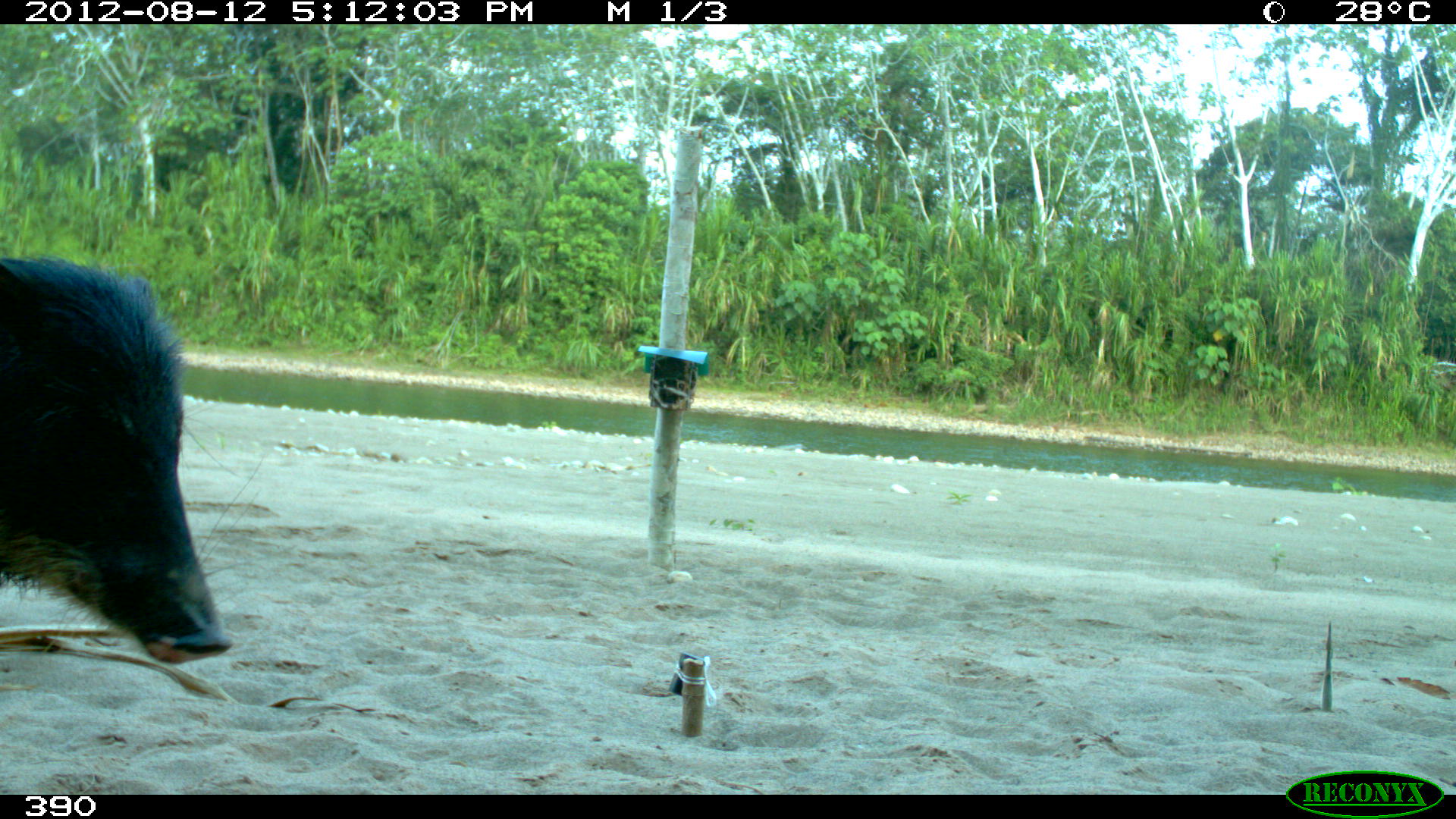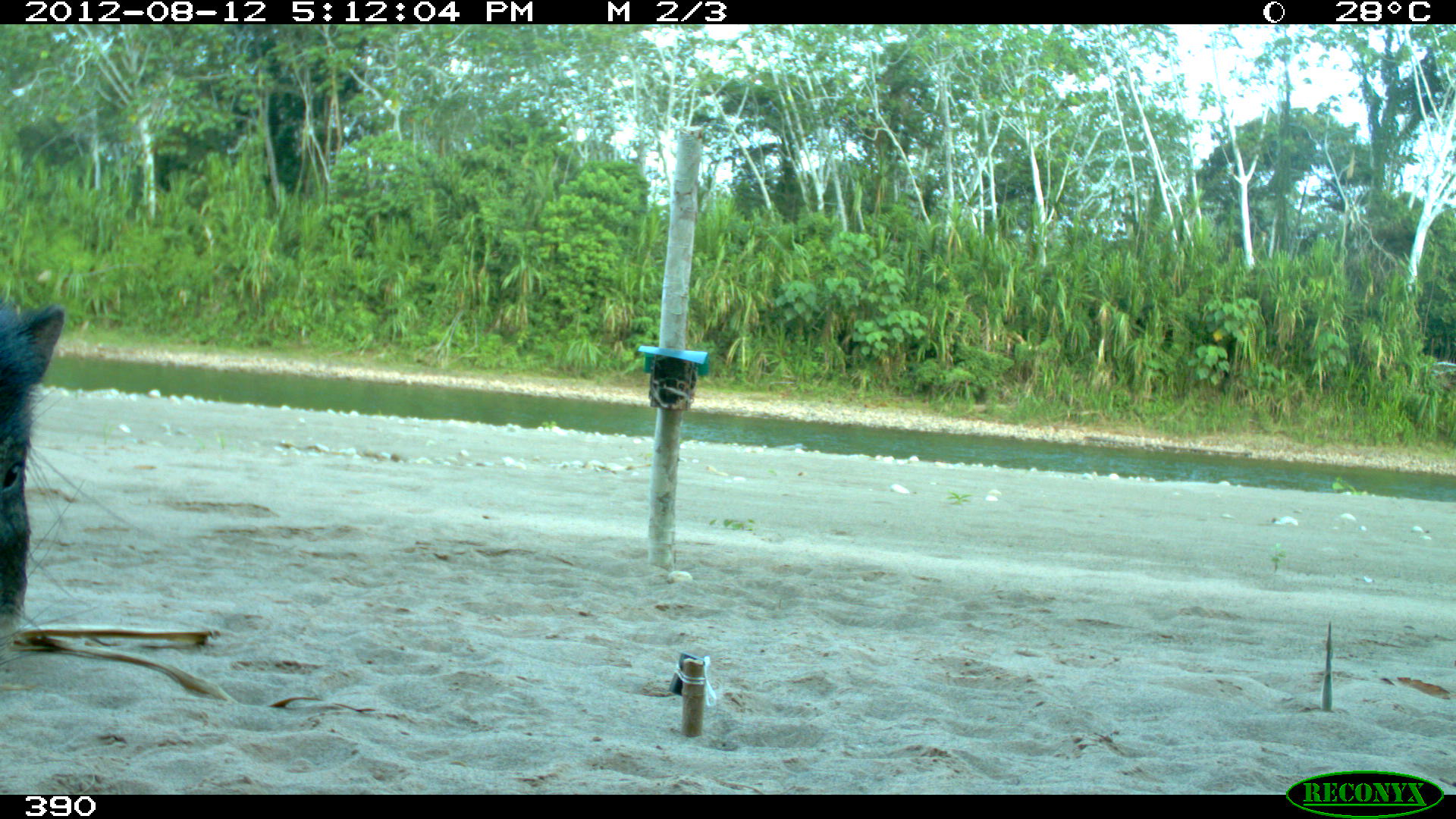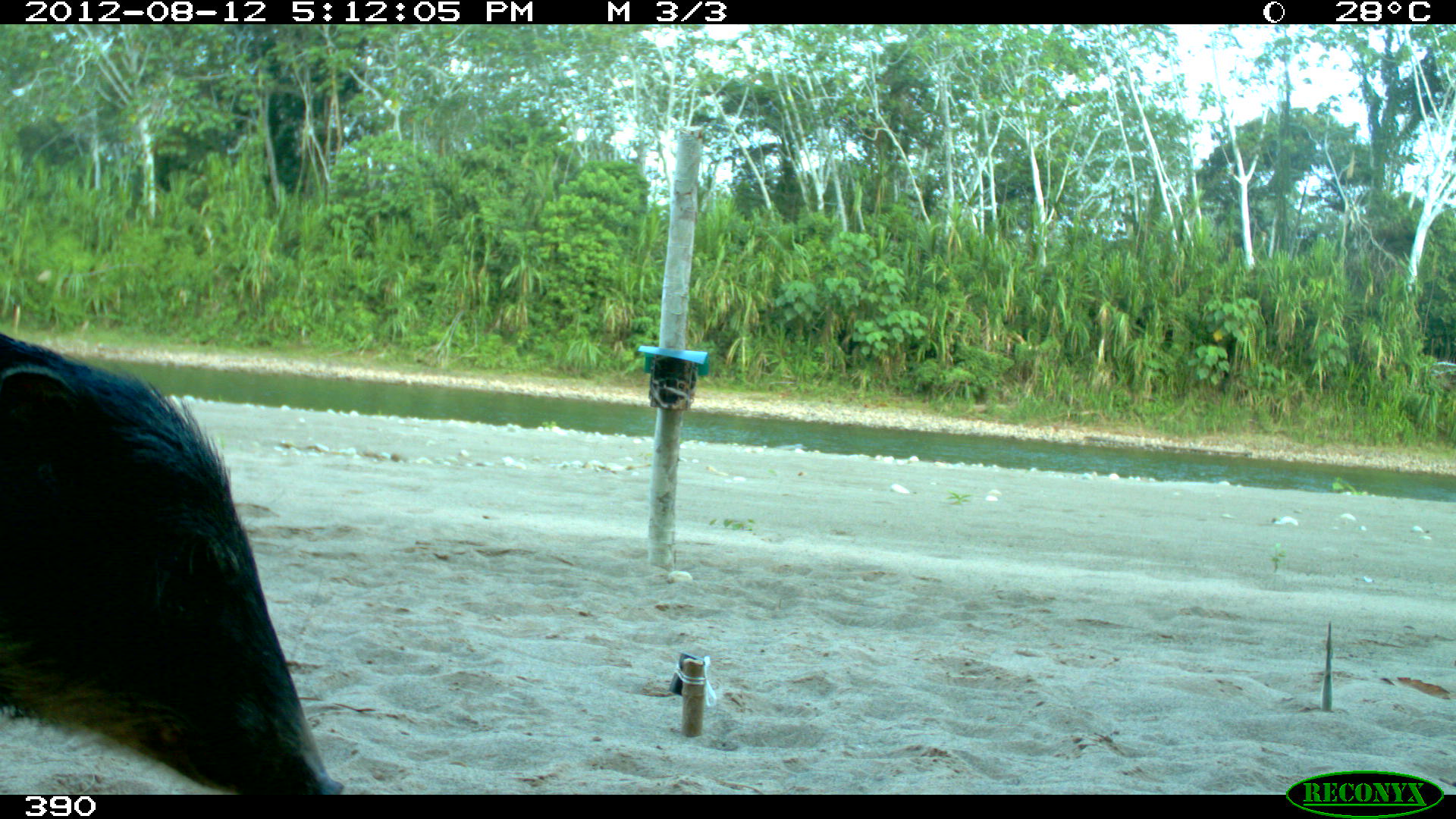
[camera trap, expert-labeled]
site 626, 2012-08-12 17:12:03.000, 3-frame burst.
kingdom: Animalia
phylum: Chordata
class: Mammalia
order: Artiodactyla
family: Tayassuidae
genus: Tayassu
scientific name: Tayassu pecari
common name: white-lipped peccary